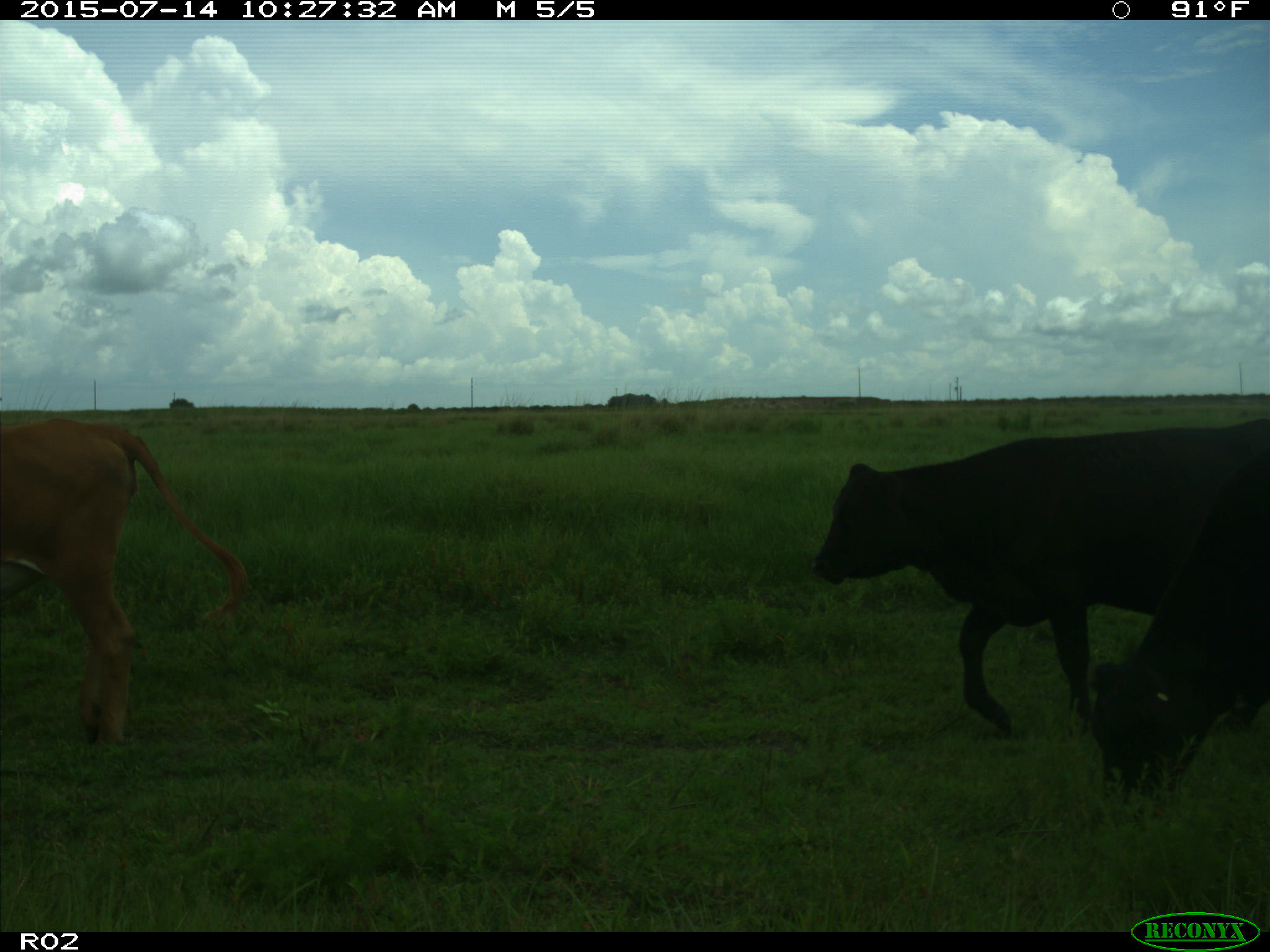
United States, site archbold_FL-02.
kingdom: Animalia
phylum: Chordata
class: Mammalia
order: Artiodactyla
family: Bovidae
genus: Bos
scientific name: Bos taurus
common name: domestic cow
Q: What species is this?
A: Bos taurus (domestic cow).